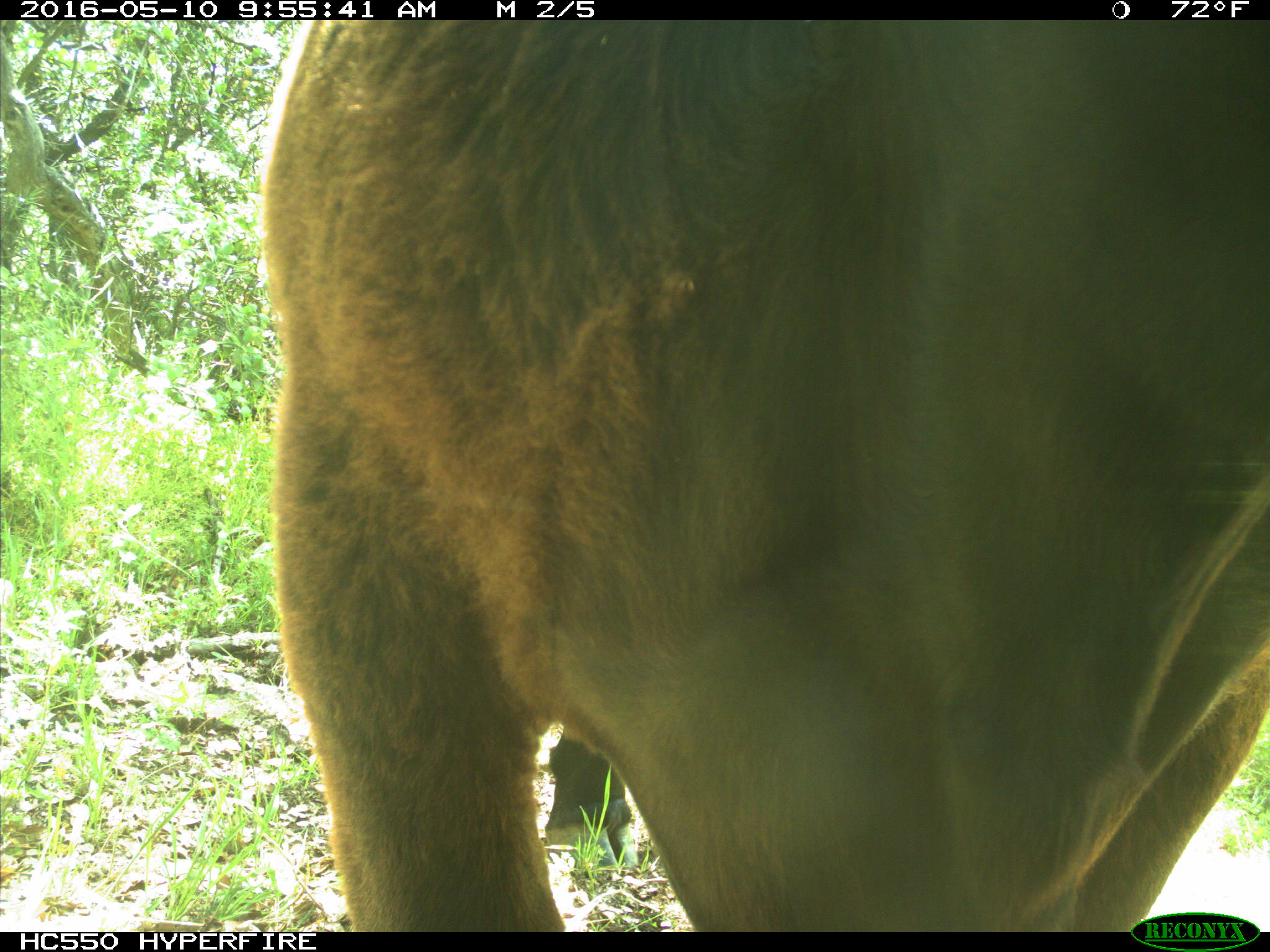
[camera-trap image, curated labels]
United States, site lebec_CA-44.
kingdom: Animalia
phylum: Chordata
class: Mammalia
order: Artiodactyla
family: Bovidae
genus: Bos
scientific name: Bos taurus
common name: domestic cow